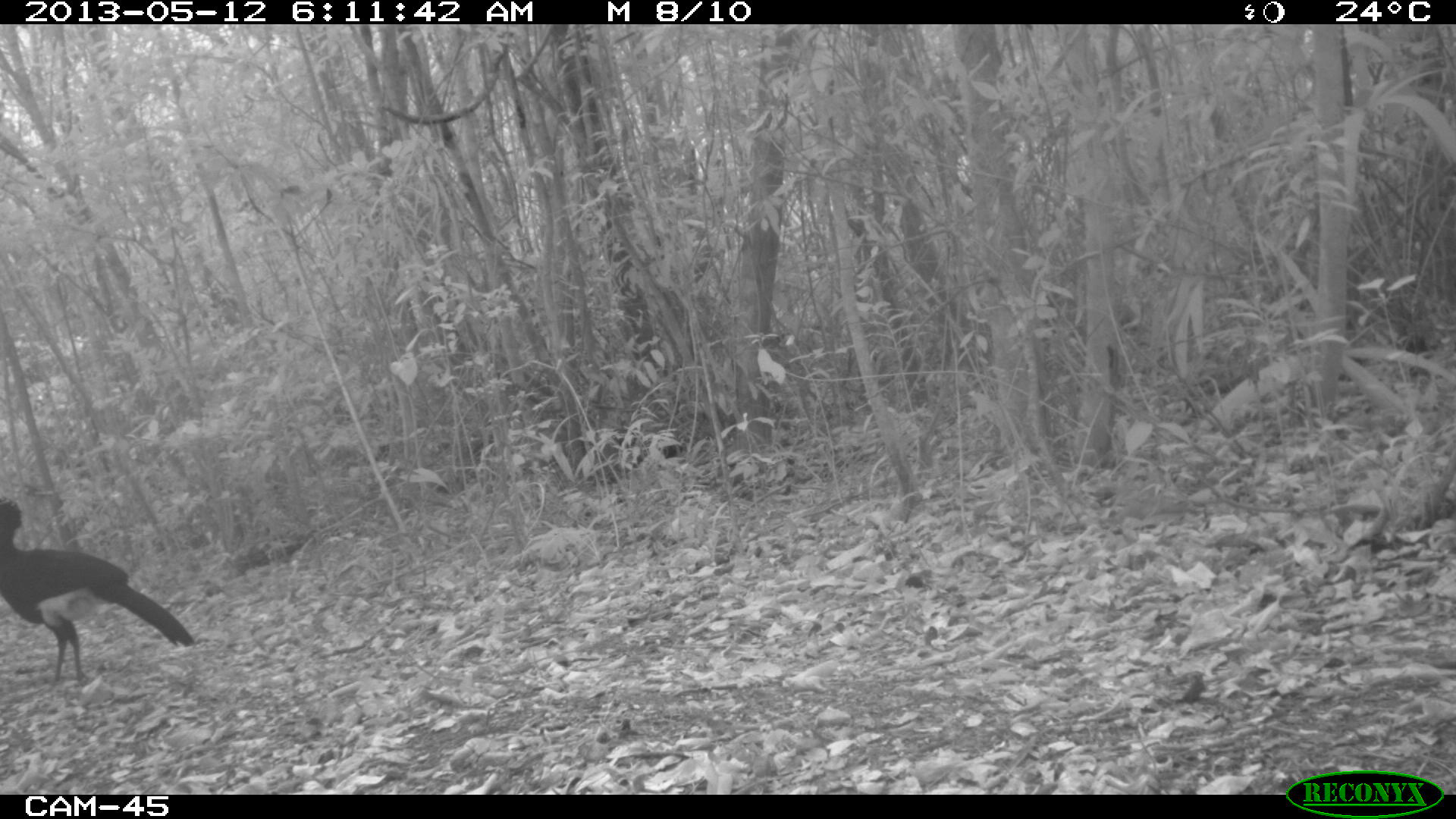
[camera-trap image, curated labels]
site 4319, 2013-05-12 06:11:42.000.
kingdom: Animalia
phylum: Chordata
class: Aves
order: Galliformes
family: Cracidae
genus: Crax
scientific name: Crax rubra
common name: great curassow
Crax rubra (great curassow), count 1, sex male.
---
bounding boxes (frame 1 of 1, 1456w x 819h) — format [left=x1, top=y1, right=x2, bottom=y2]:
crax rubra: [left=0, top=498, right=197, bottom=688]